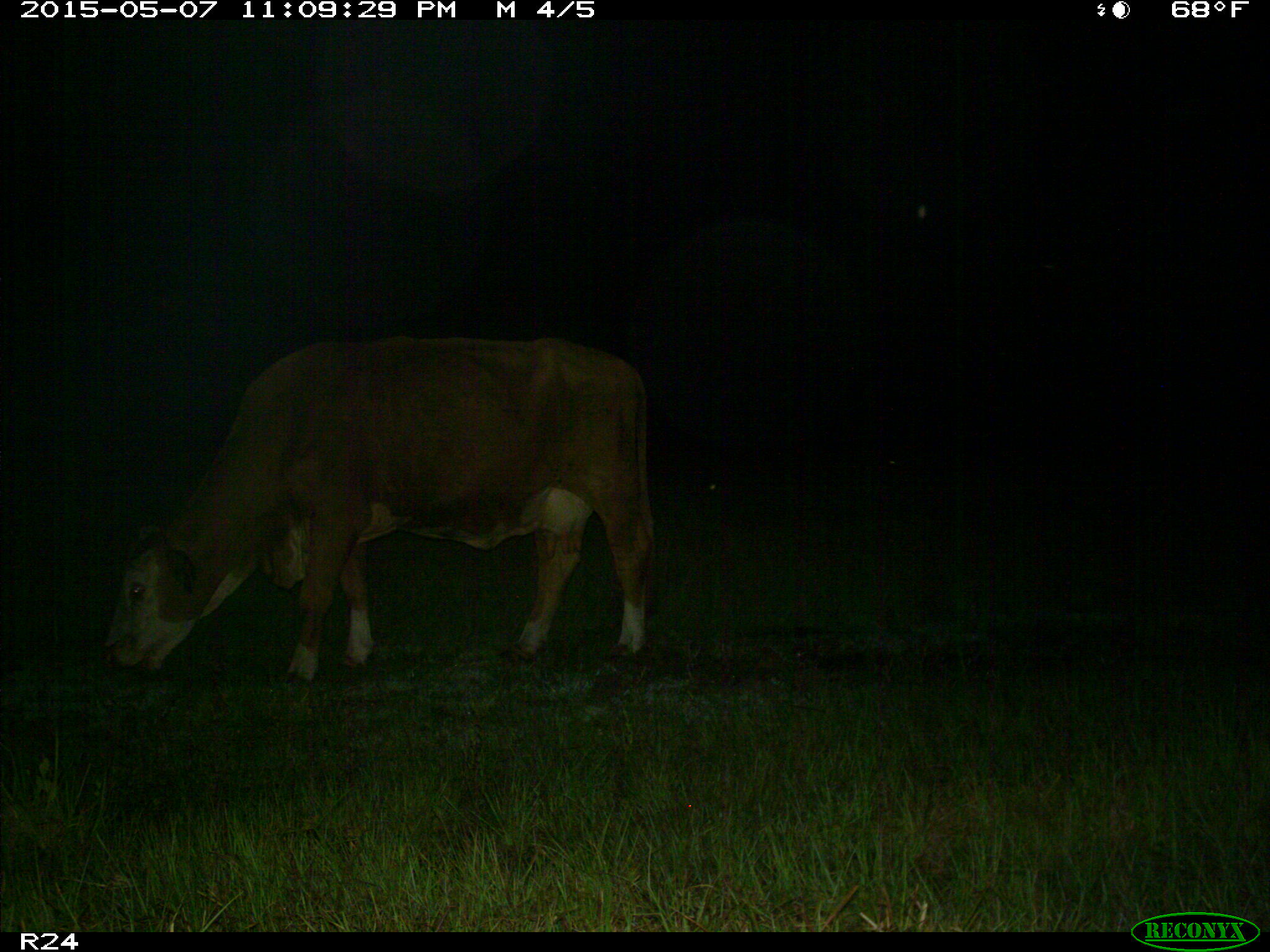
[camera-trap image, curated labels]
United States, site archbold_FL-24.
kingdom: Animalia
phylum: Chordata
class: Mammalia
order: Artiodactyla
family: Bovidae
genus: Bos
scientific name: Bos taurus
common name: domestic cow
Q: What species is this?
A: Bos taurus (domestic cow).